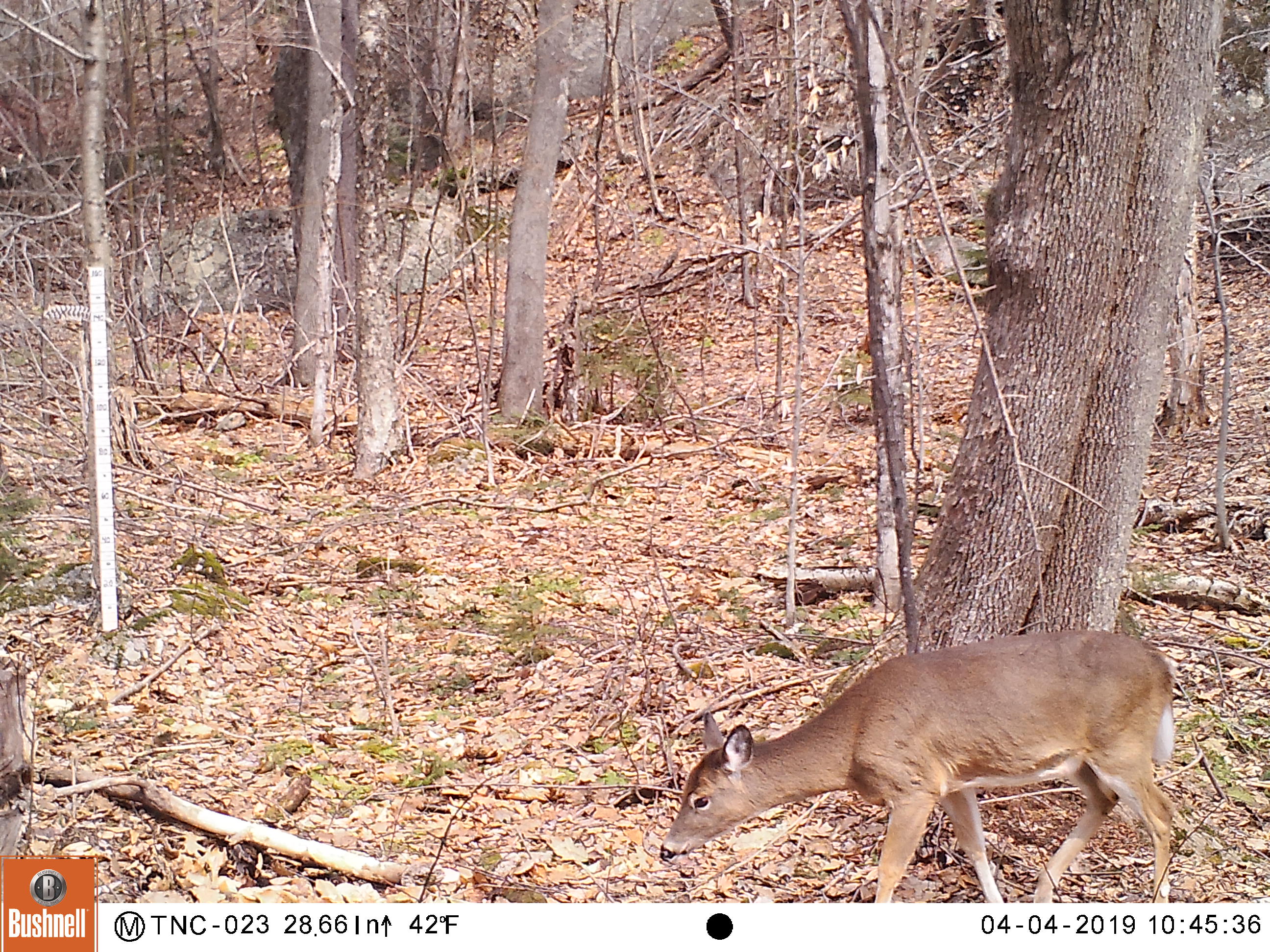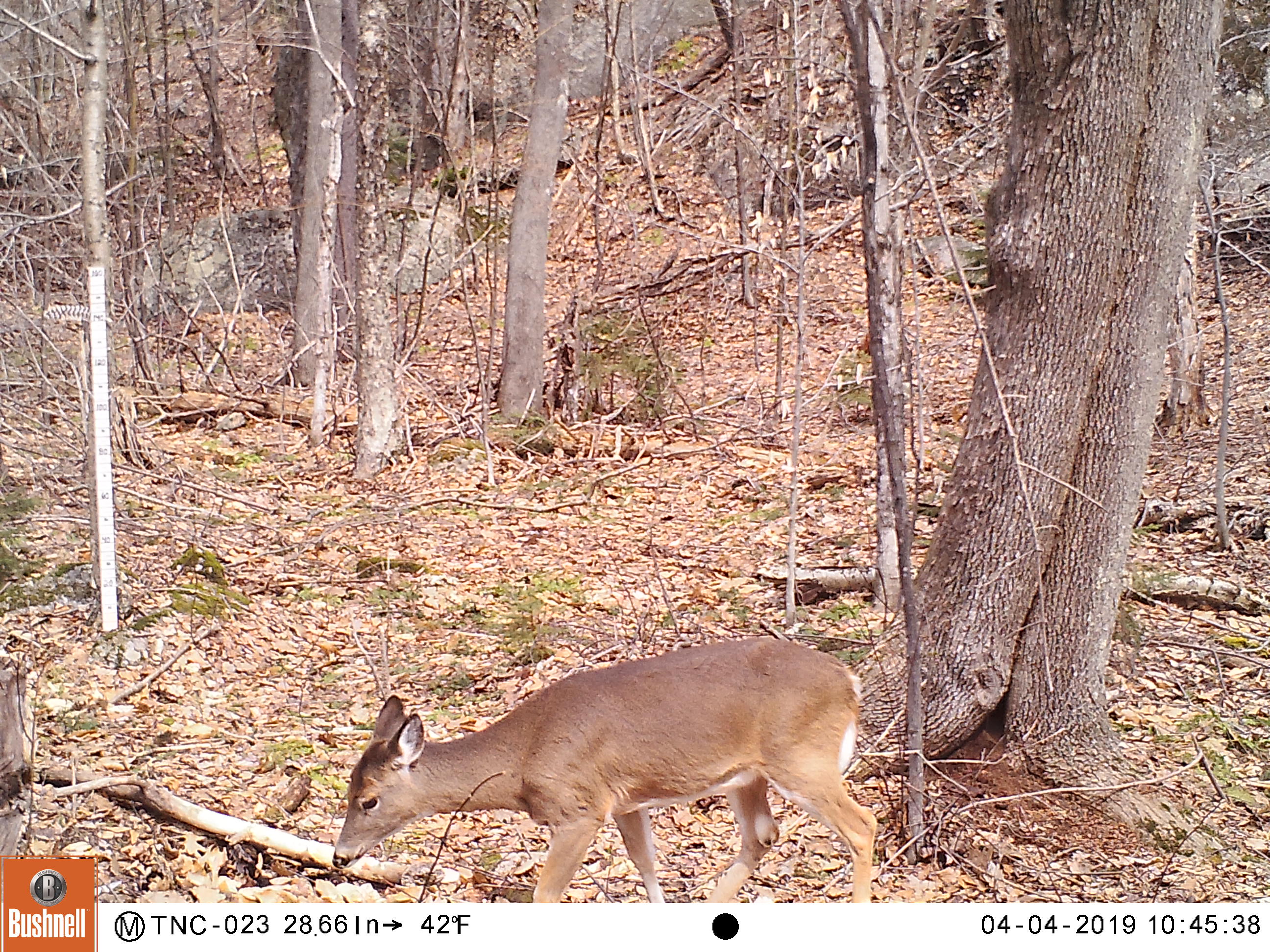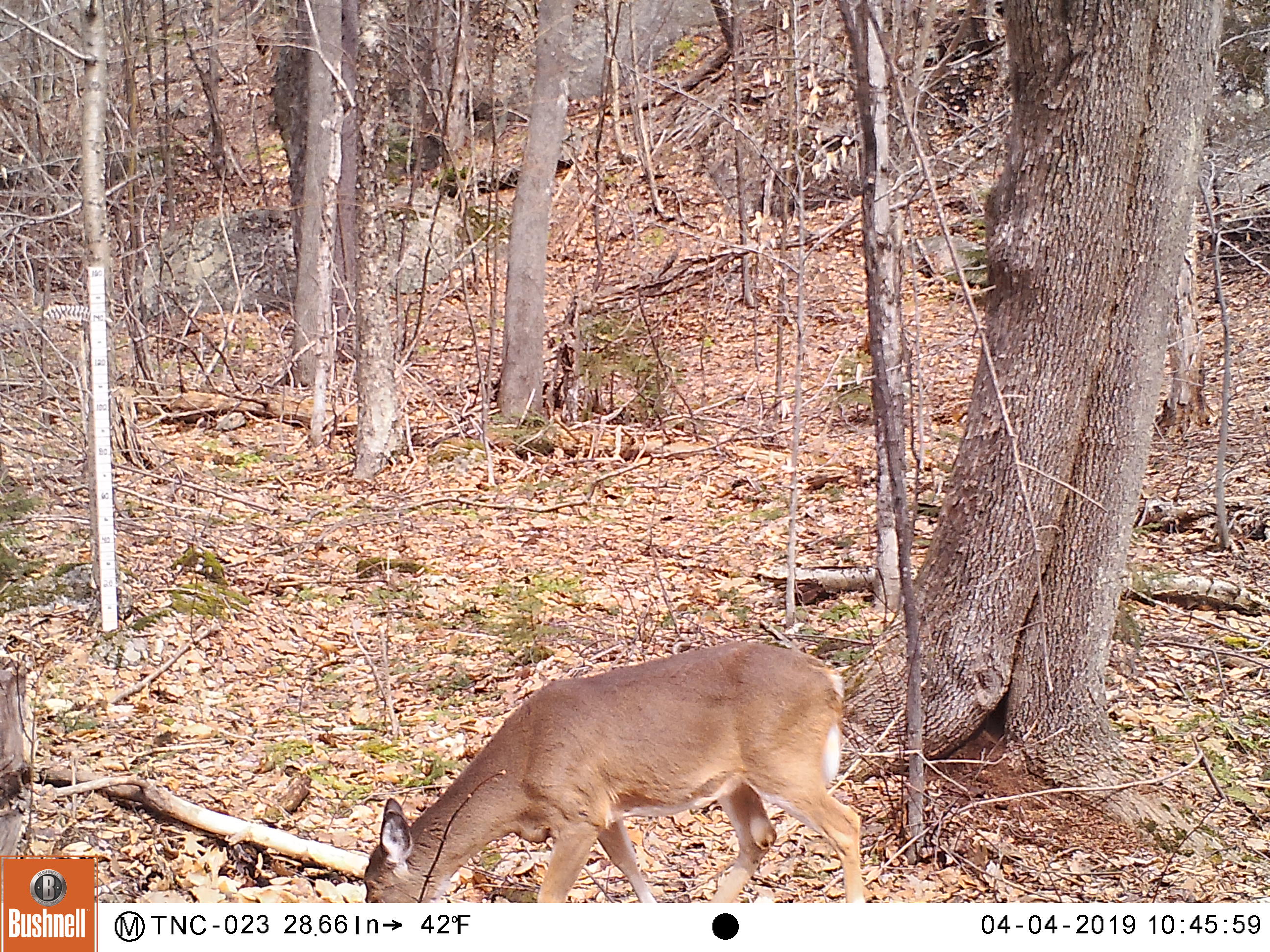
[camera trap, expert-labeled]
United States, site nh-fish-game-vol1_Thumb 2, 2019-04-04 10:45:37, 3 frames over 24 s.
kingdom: Animalia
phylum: Chordata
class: Mammalia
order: Artiodactyla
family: Cervidae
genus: Odocoileus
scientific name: Odocoileus virginianus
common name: white-tailed deer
White-tailed deer (Odocoileus virginianus).